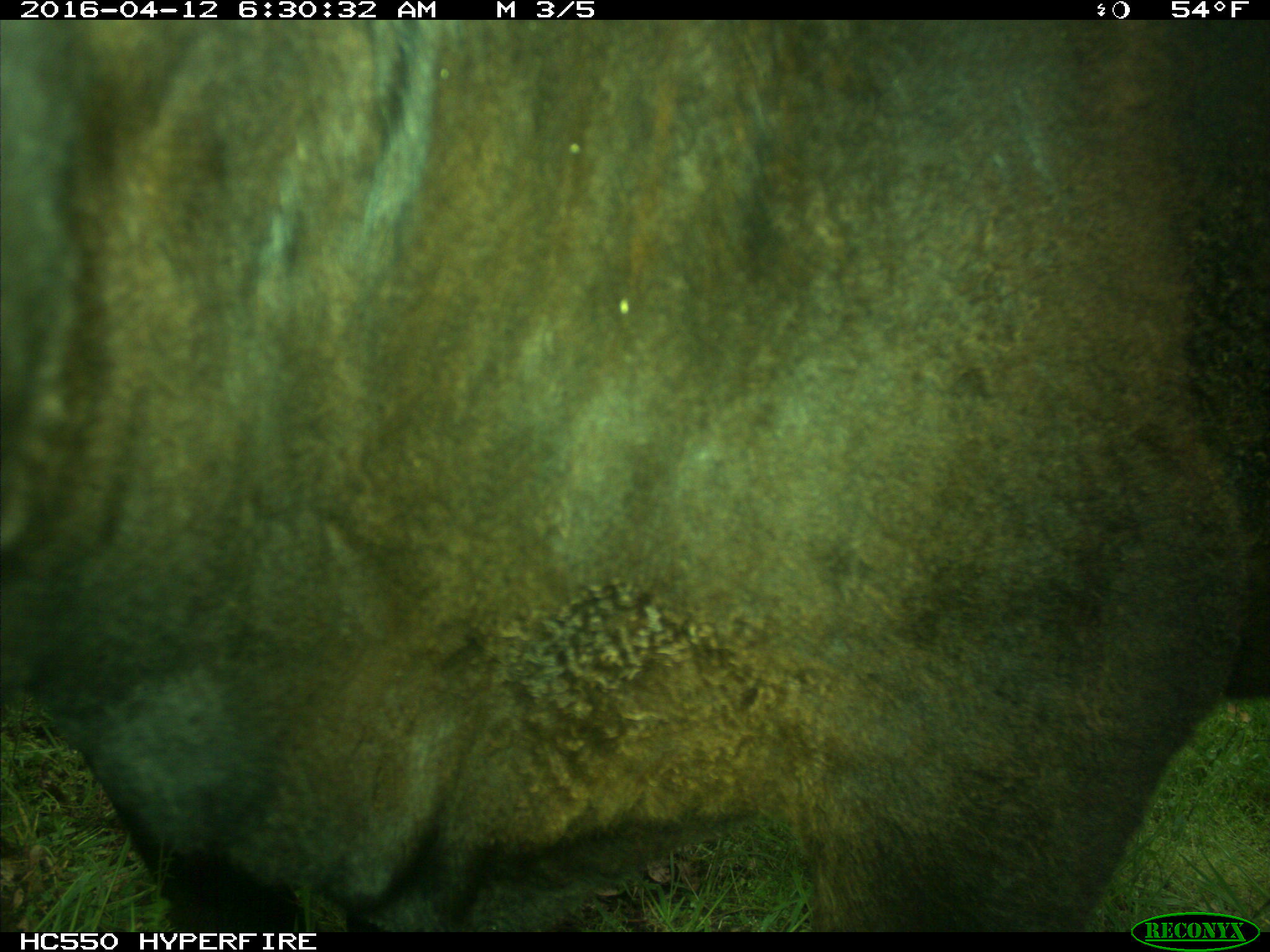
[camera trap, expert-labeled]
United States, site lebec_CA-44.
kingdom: Animalia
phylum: Chordata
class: Mammalia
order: Artiodactyla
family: Bovidae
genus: Bos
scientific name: Bos taurus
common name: domestic cow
Bos taurus (domestic cow).